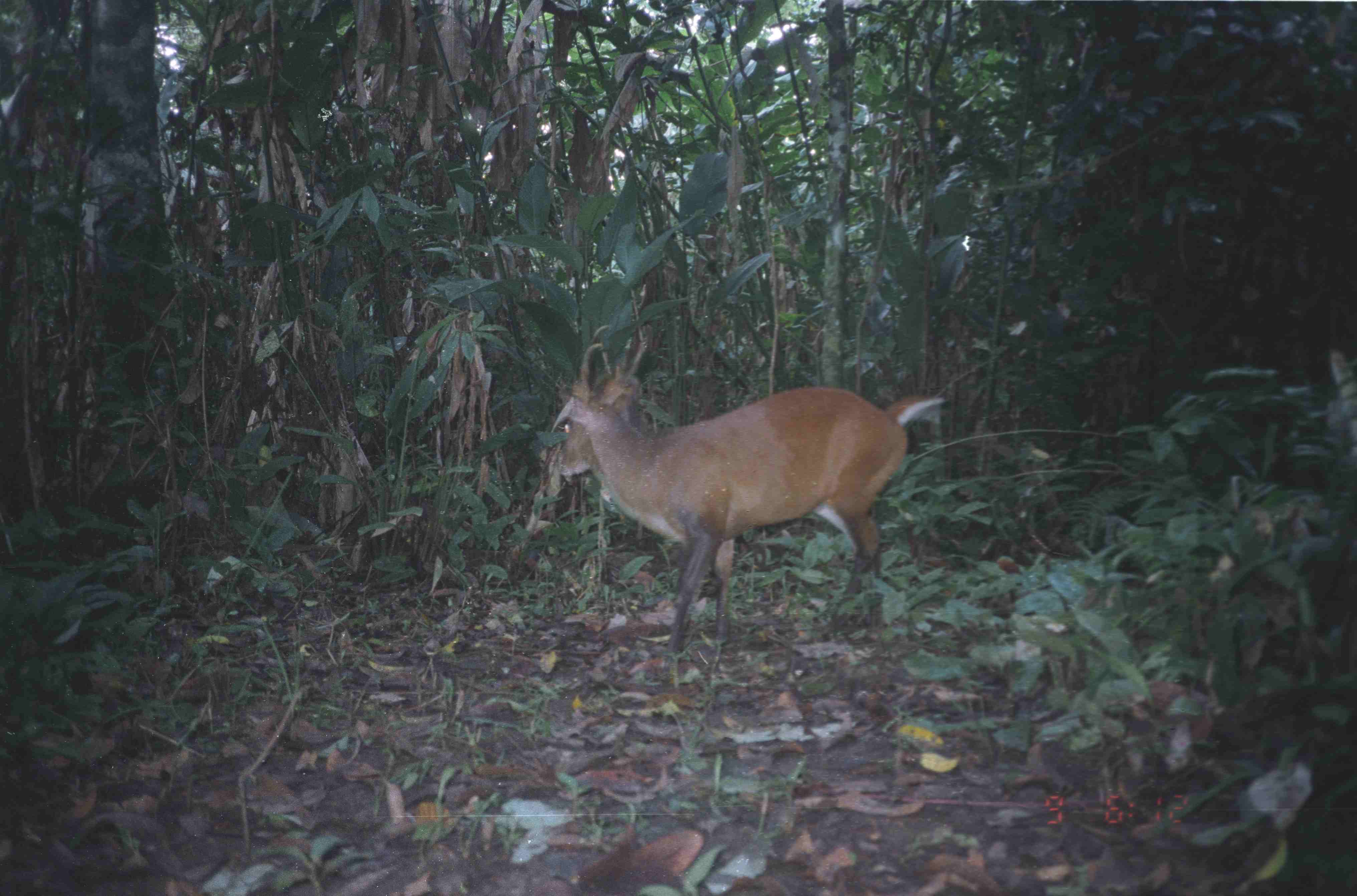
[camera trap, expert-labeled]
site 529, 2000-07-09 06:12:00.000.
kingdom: Animalia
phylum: Chordata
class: Mammalia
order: Artiodactyla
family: Cervidae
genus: Muntiacus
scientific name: Muntiacus muntjak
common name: southern red muntjac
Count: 1.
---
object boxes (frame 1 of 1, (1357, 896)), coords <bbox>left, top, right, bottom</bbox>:
muntiacus muntjak: <bbox>545, 367, 950, 667</bbox>